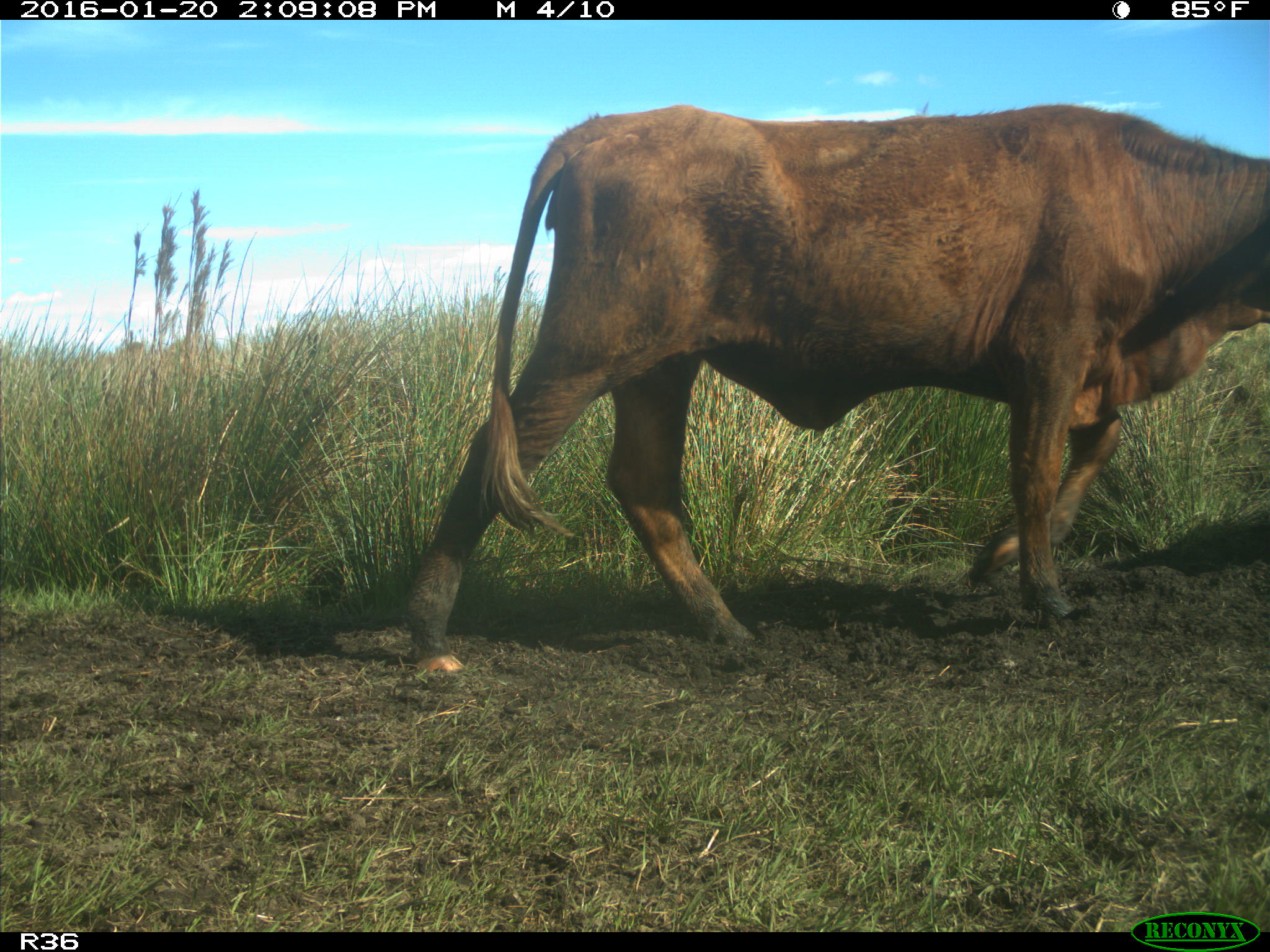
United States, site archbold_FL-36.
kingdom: Animalia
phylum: Chordata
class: Mammalia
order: Artiodactyla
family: Bovidae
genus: Bos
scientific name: Bos taurus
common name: domestic cow